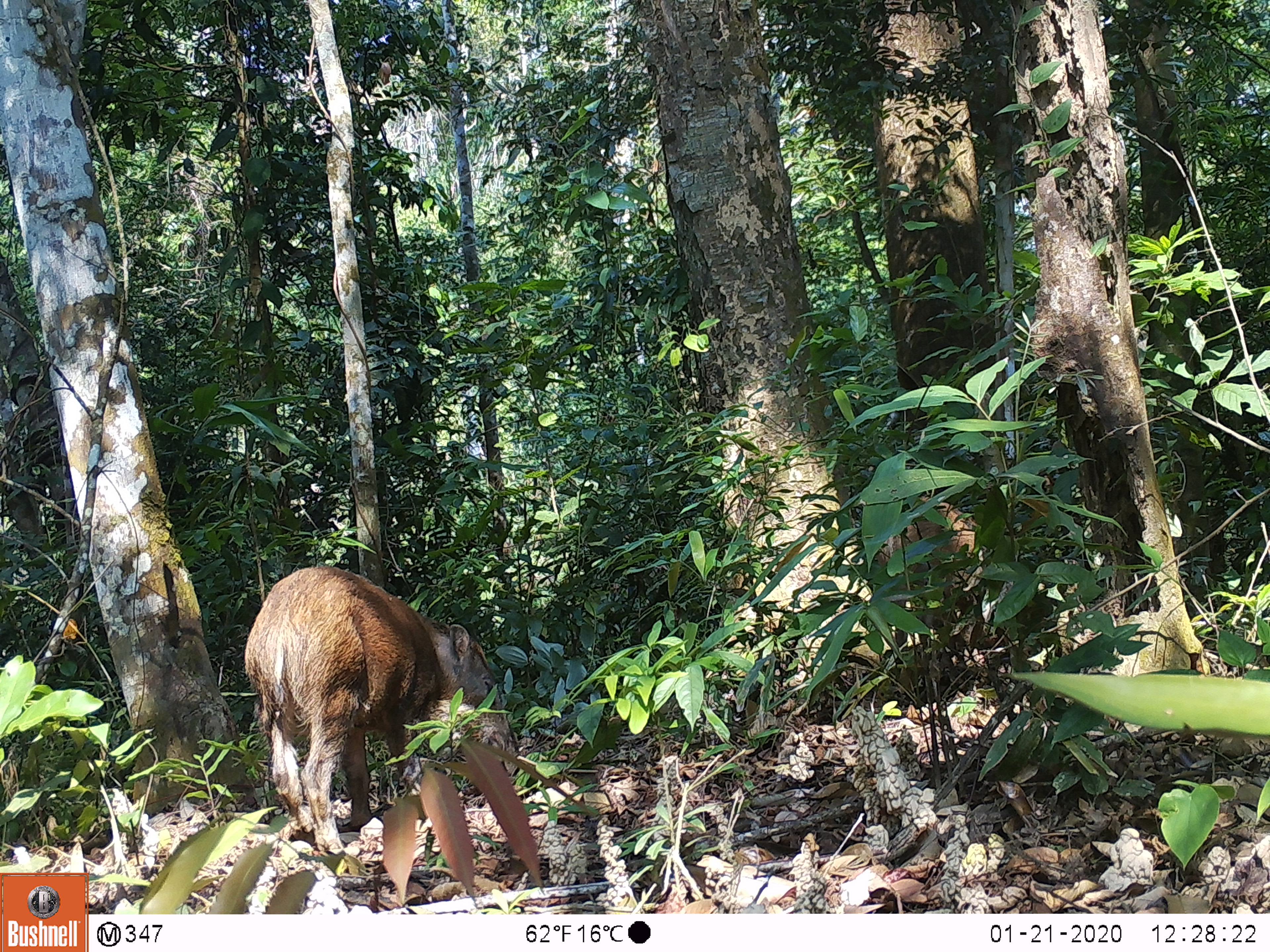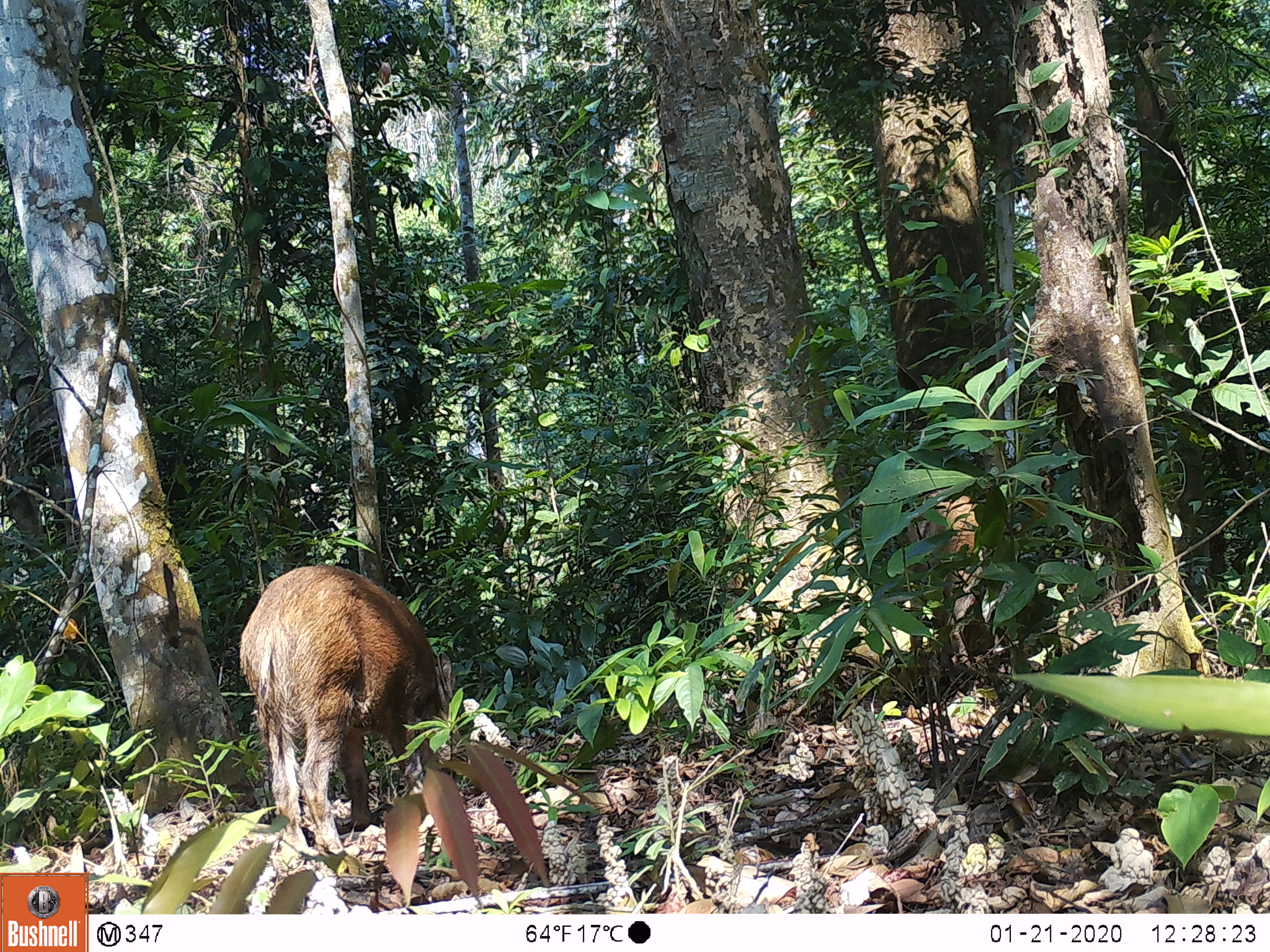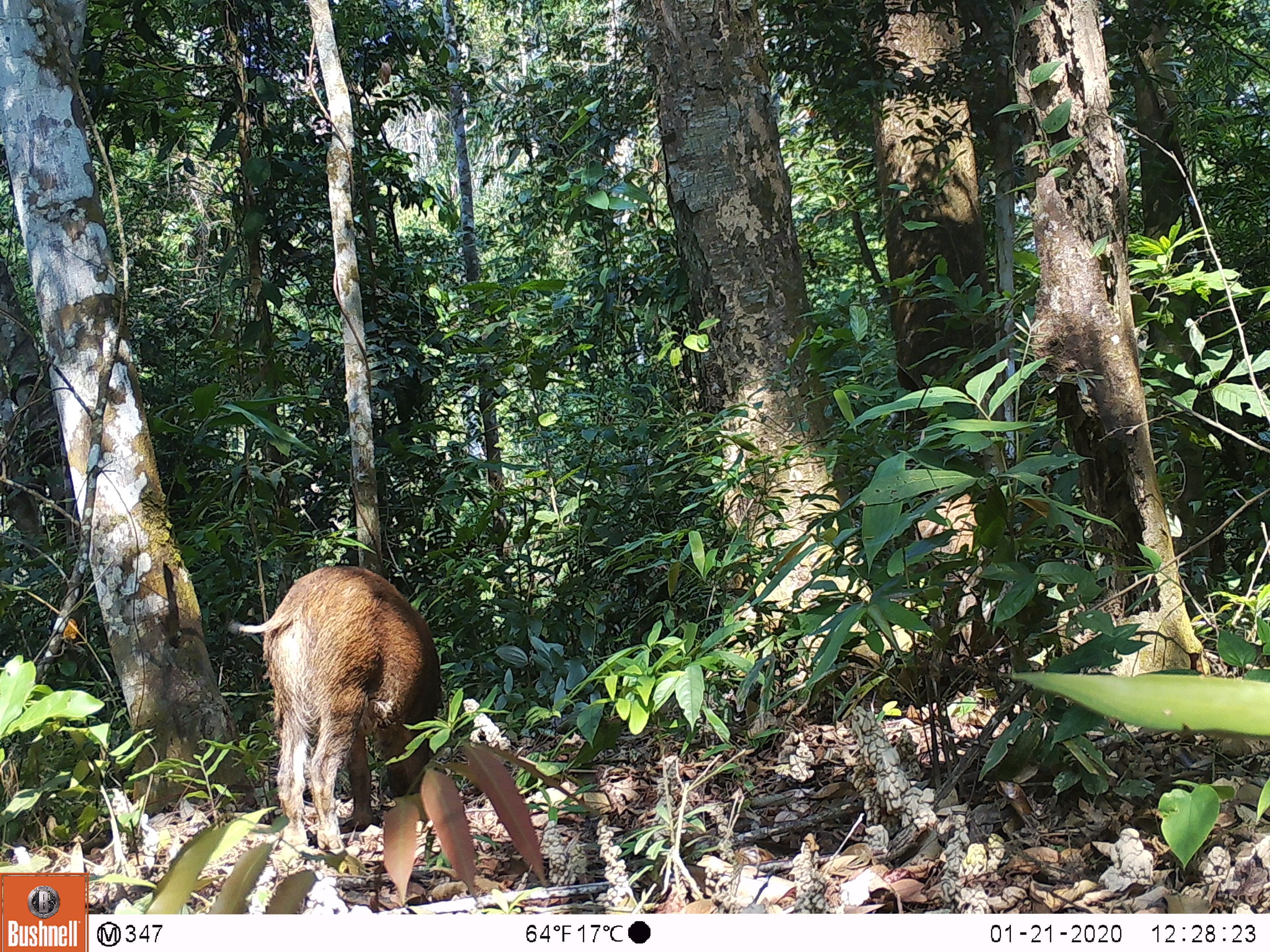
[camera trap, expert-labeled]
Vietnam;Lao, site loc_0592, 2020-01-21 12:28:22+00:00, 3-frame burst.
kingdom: Animalia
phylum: Chordata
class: Mammalia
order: Artiodactyla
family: Suidae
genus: Sus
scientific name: Sus scrofa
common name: eurasian wild pig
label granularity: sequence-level